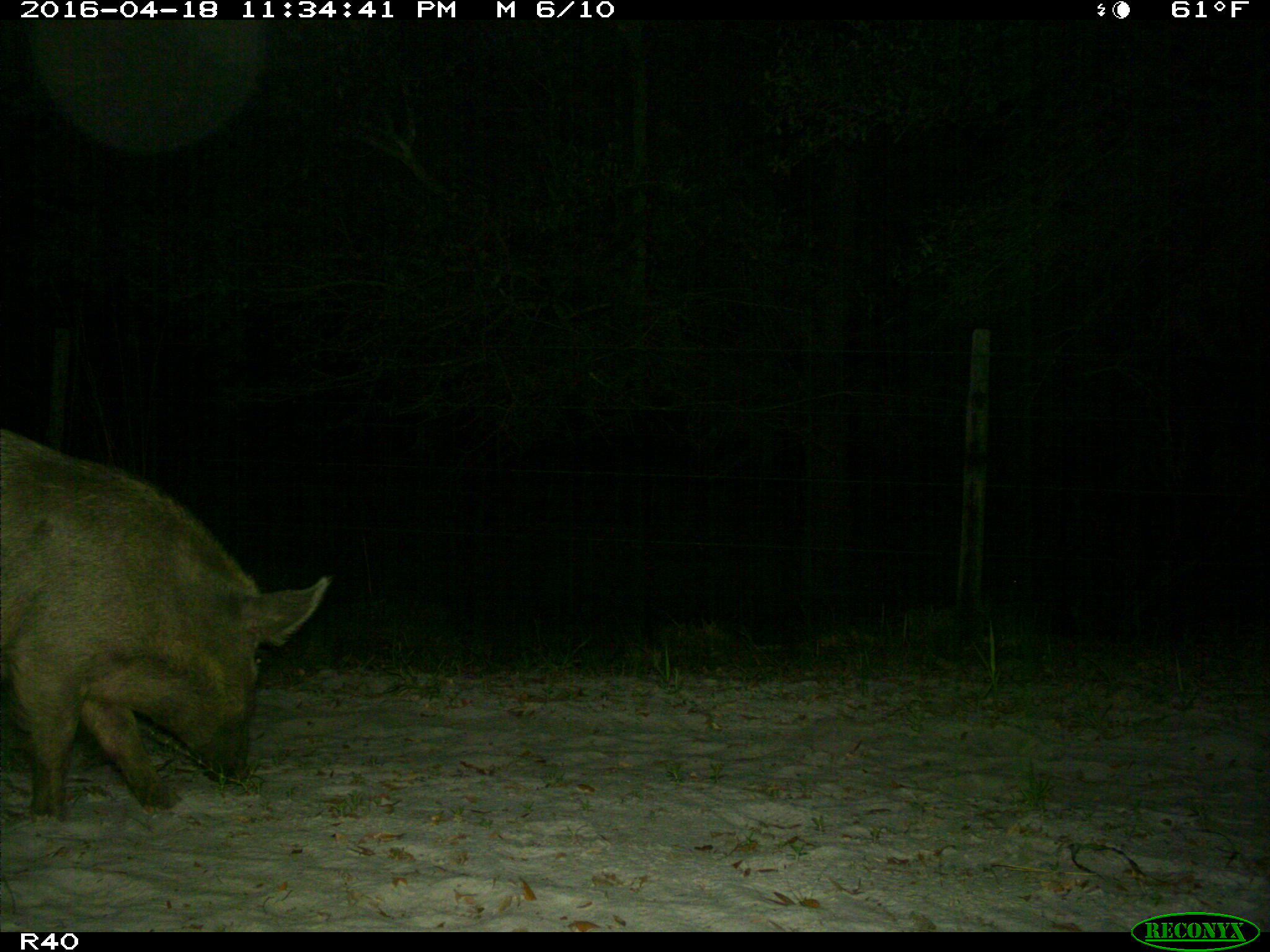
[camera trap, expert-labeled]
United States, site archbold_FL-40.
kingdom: Animalia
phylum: Chordata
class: Mammalia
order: Artiodactyla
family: Suidae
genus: Sus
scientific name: Sus scrofa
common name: wild boar